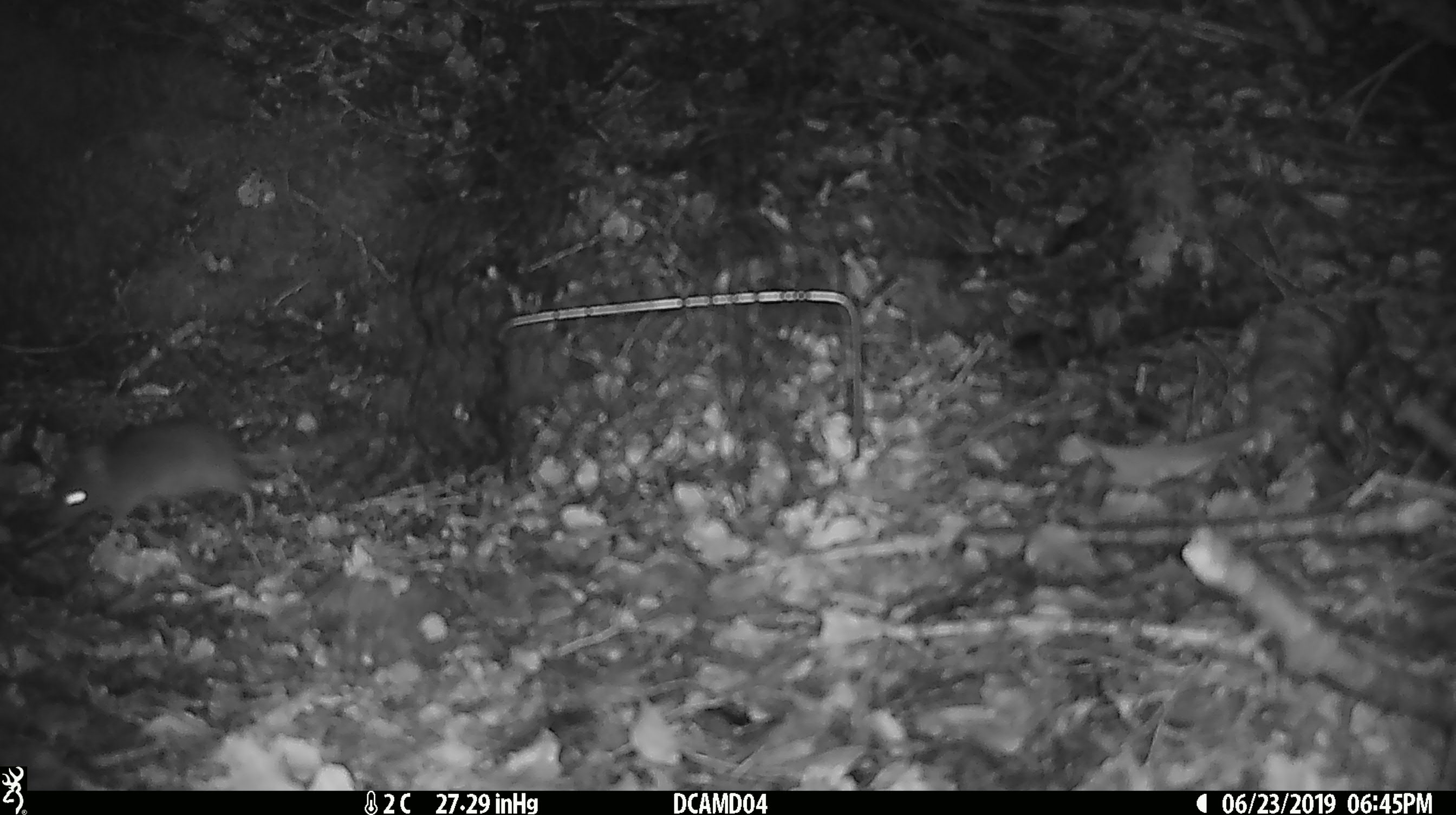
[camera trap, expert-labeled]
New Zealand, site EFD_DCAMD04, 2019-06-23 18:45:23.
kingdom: Animalia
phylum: Chordata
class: Mammalia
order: Rodentia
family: Muridae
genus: Mus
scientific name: Mus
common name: mouse